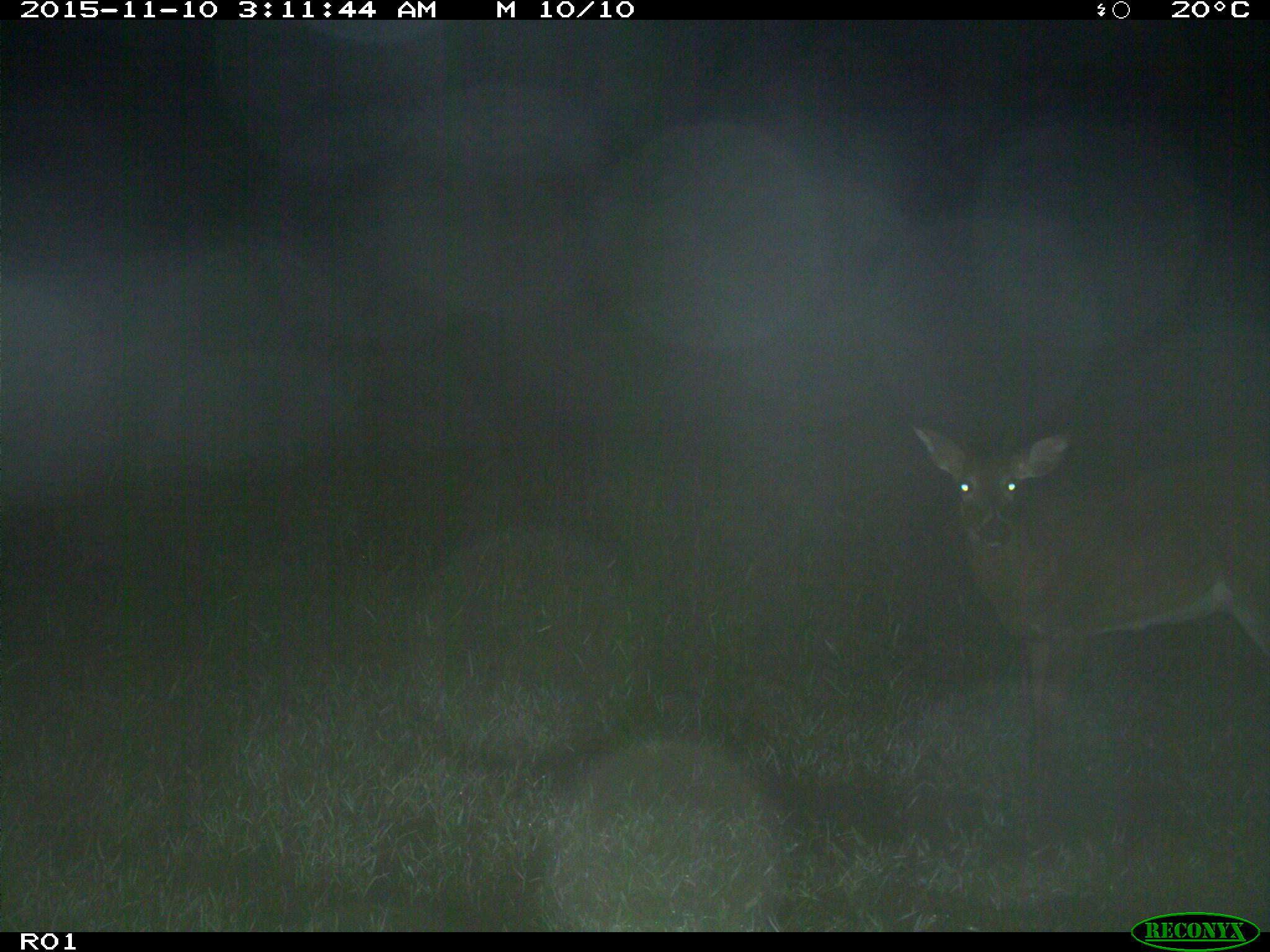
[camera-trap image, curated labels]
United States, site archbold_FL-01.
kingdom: Animalia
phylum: Chordata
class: Mammalia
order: Artiodactyla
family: Cervidae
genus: Odocoileus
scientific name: Odocoileus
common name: deer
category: unidentified deer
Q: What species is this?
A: Unidentified deer (deer) (Odocoileus).